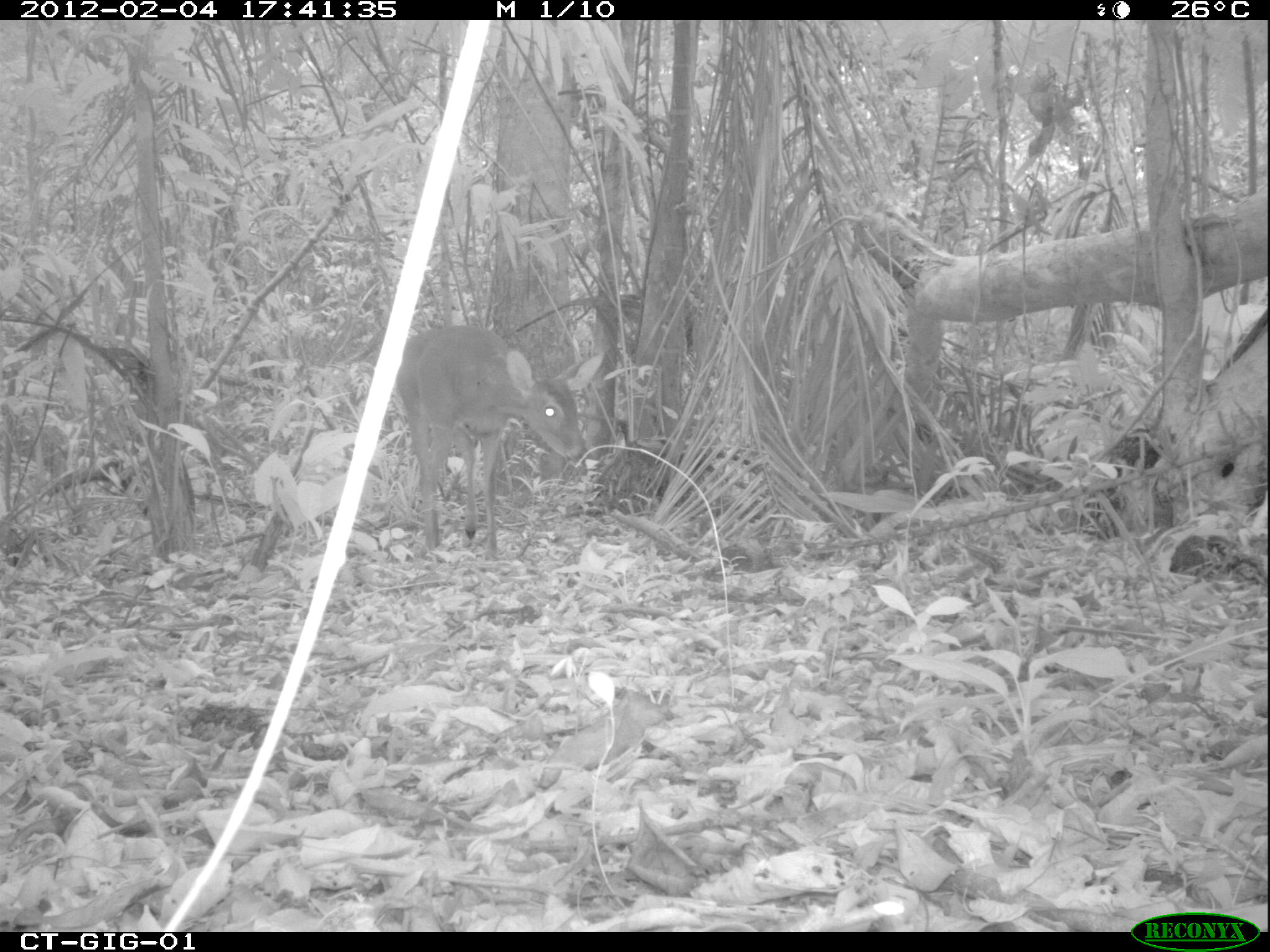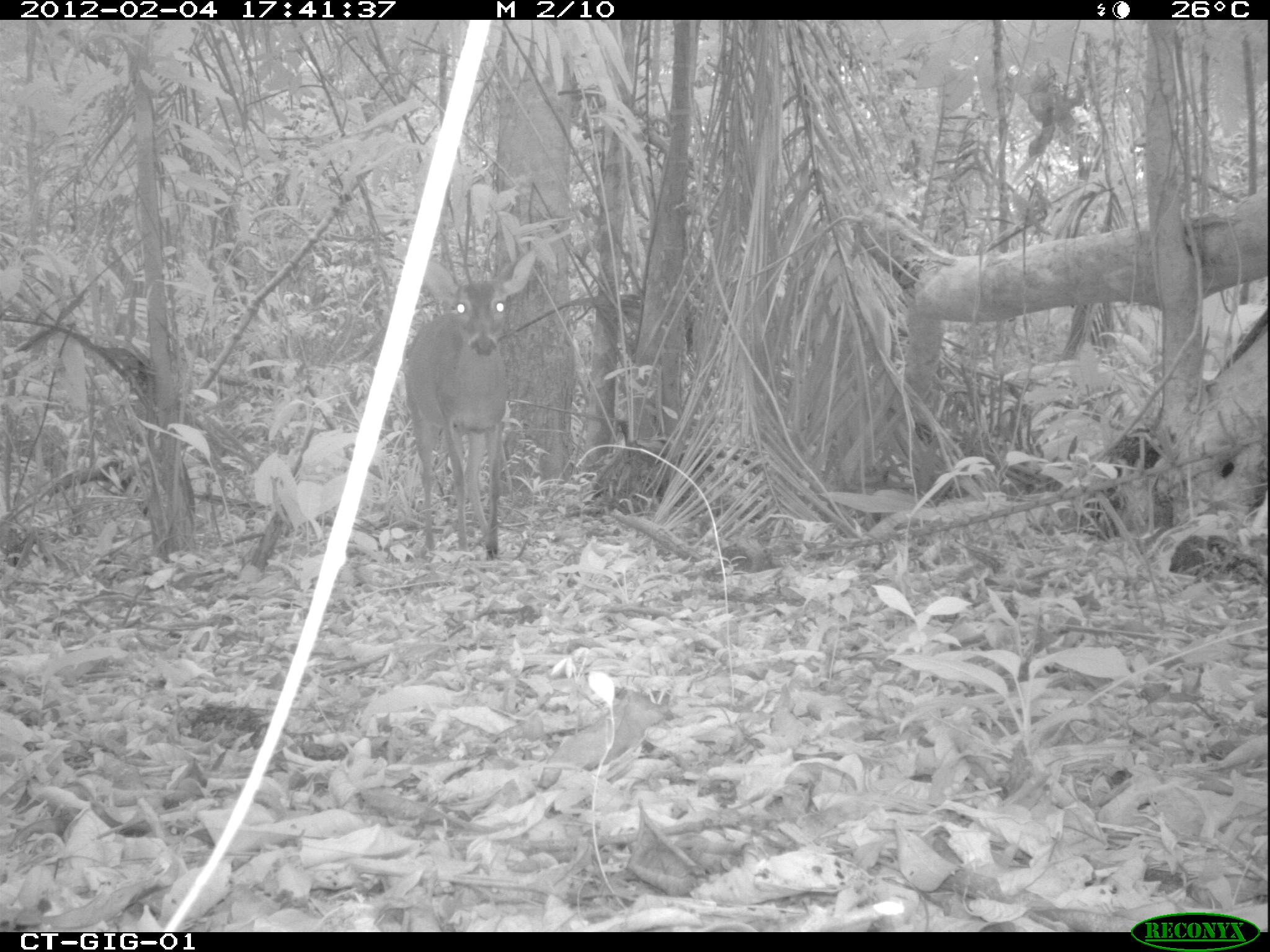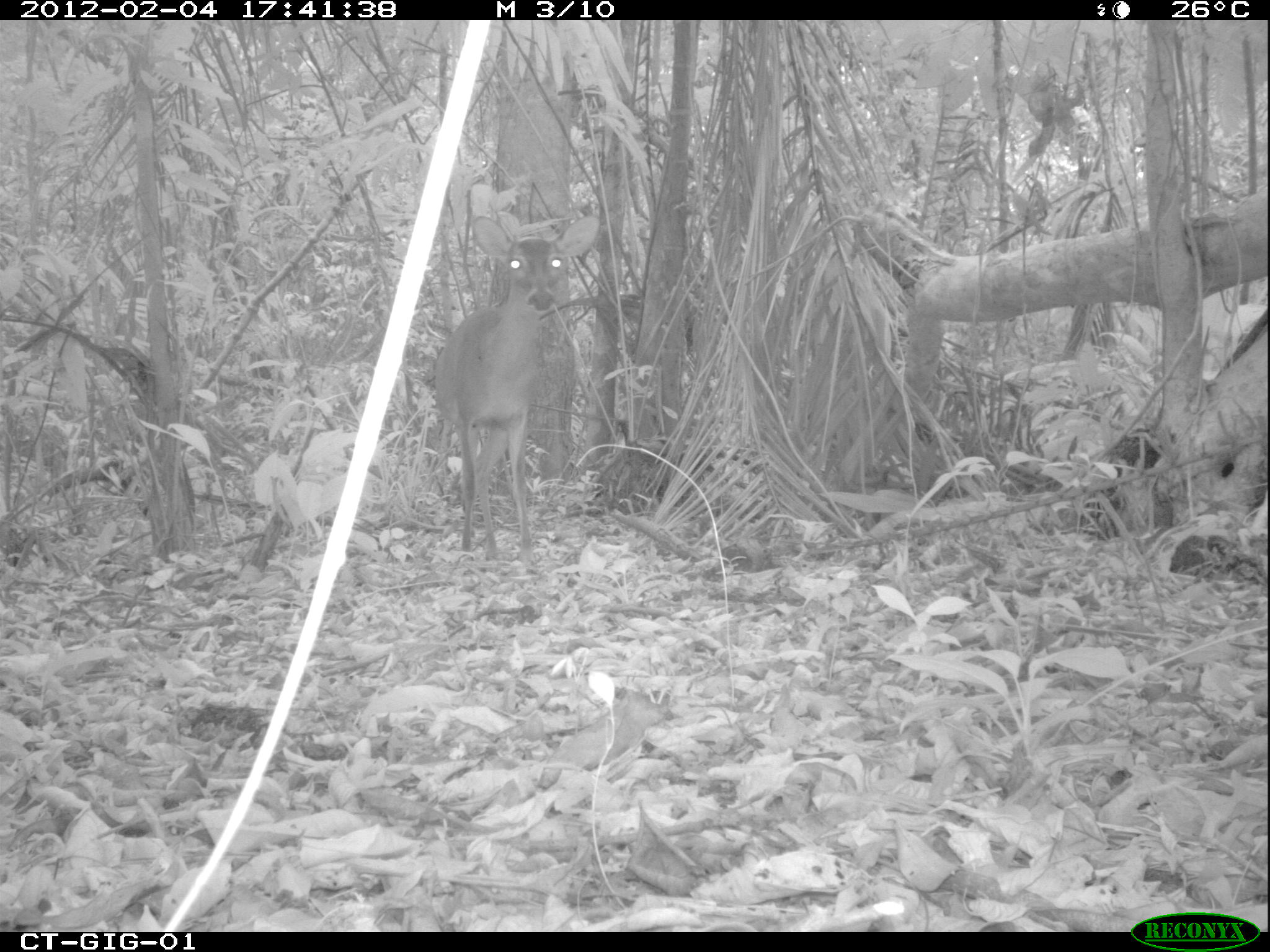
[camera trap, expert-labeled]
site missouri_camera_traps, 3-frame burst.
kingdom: Animalia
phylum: Chordata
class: Mammalia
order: Artiodactyla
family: Cervidae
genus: Odocoileus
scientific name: Odocoileus virginianus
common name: white-tailed deer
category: white tailed deer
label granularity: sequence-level